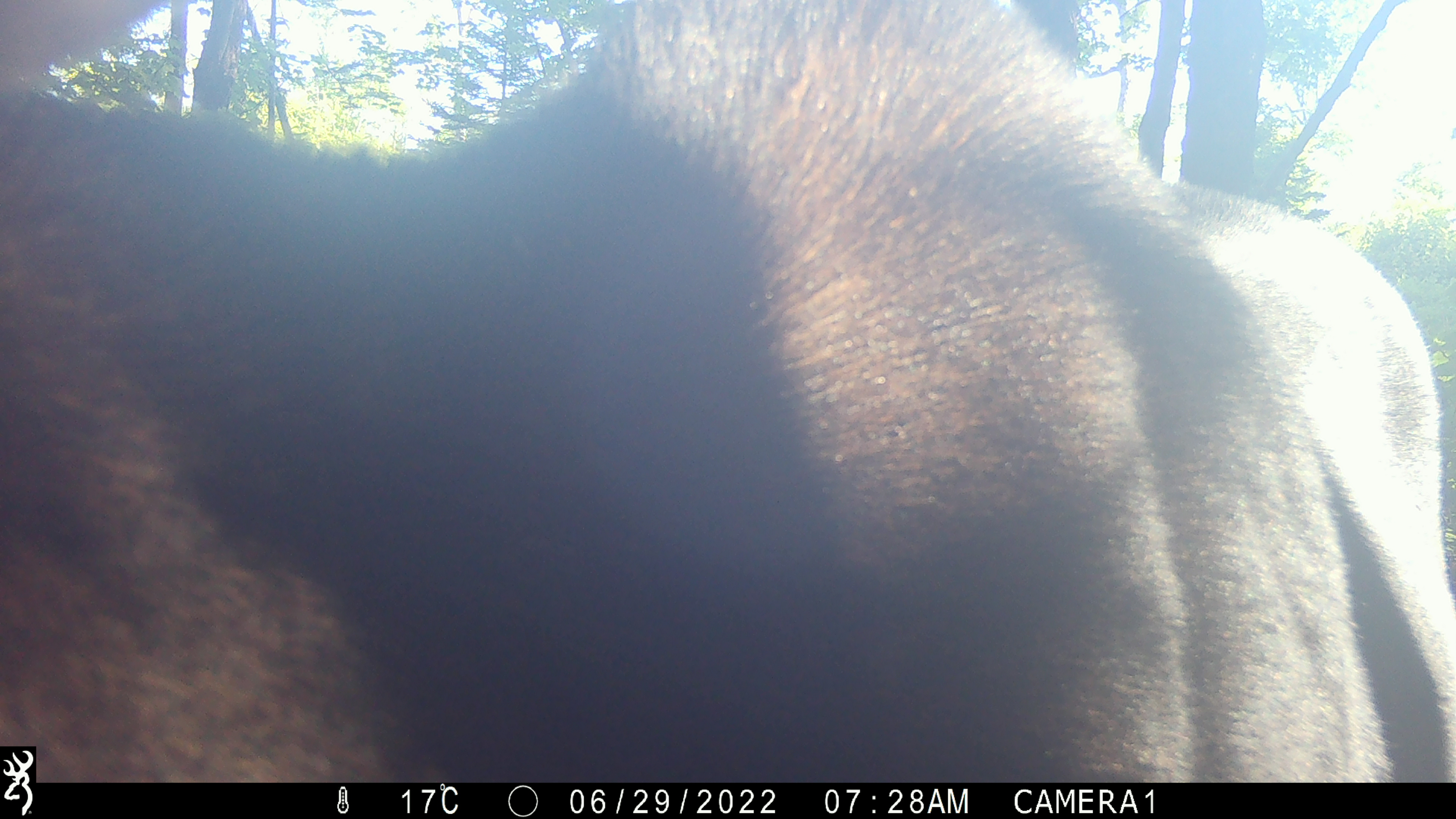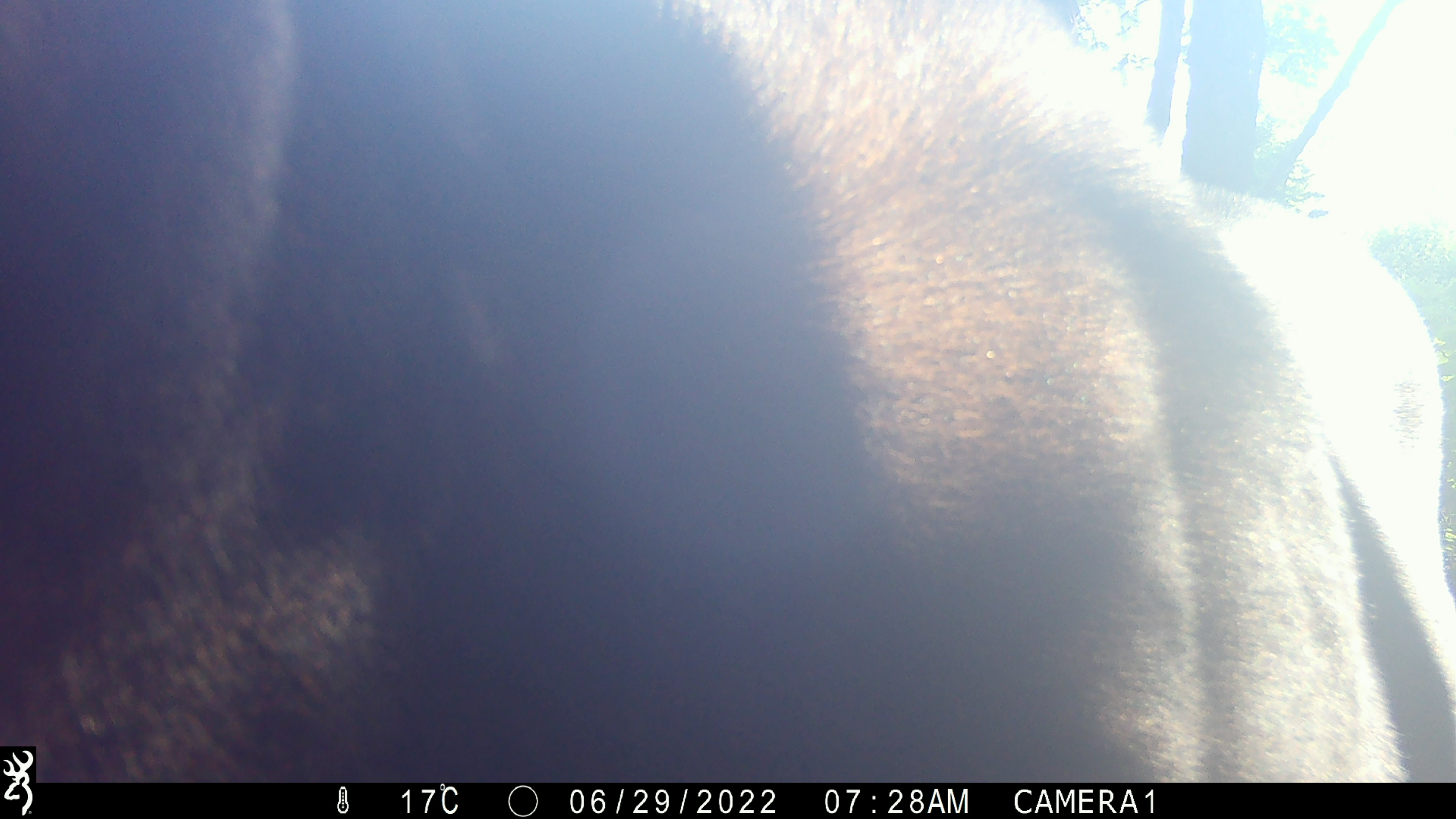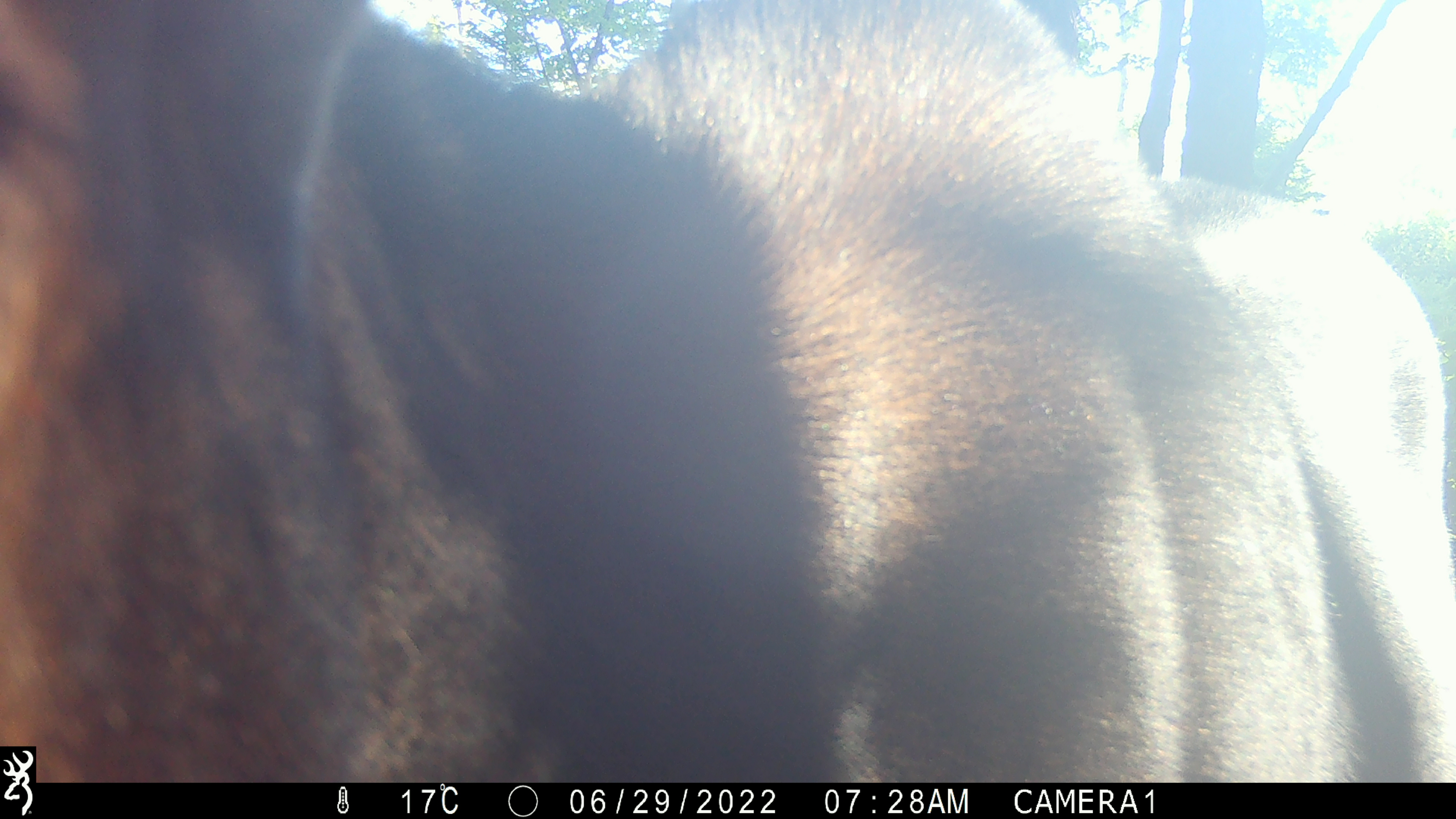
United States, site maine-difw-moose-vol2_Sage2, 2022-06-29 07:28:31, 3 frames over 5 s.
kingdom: Animalia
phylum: Chordata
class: Mammalia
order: Artiodactyla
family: Cervidae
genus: Alces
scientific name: Alces alces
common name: moose